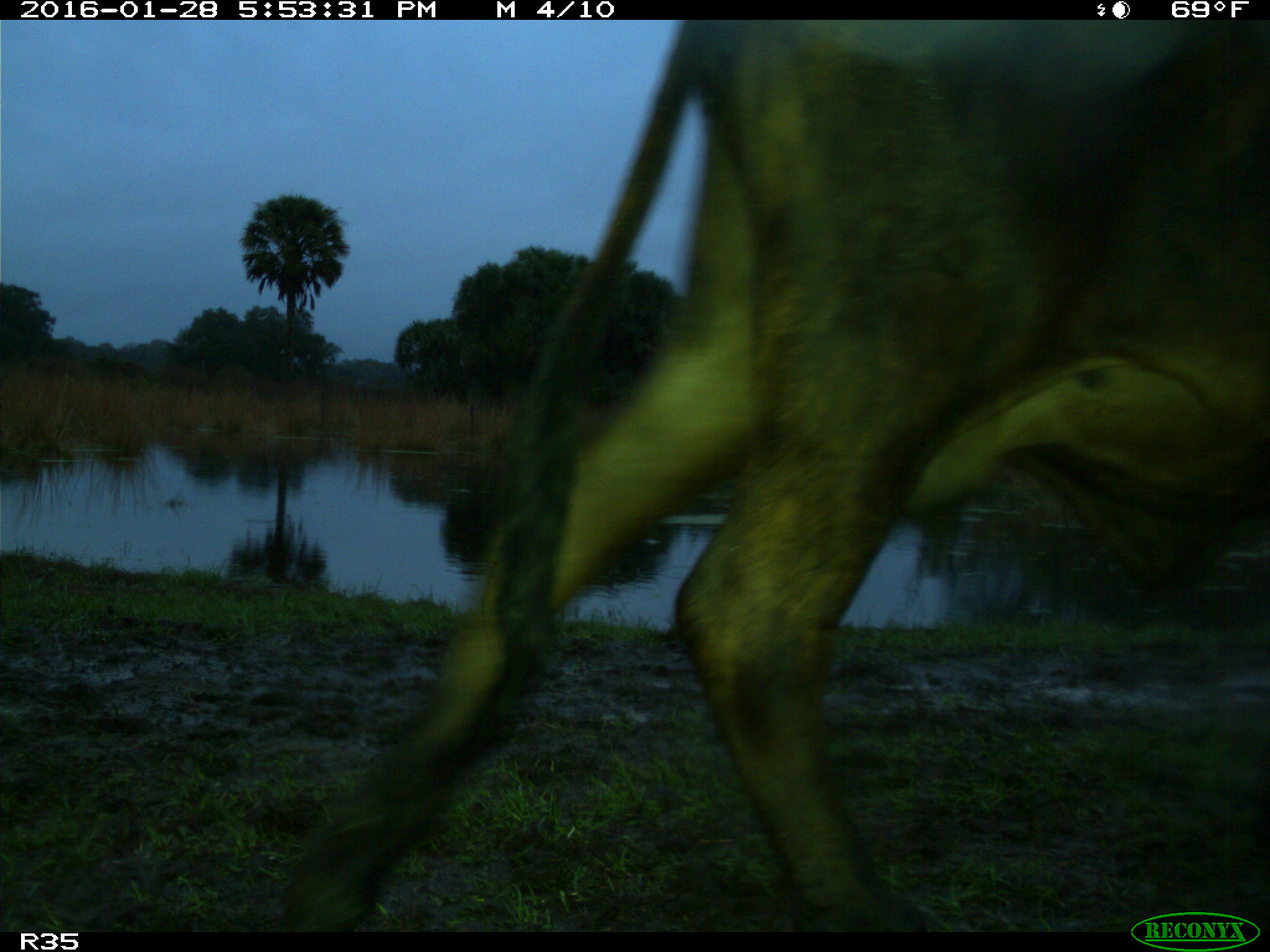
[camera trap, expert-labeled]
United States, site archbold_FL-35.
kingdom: Animalia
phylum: Chordata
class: Mammalia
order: Artiodactyla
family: Bovidae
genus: Bos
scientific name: Bos taurus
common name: domestic cow